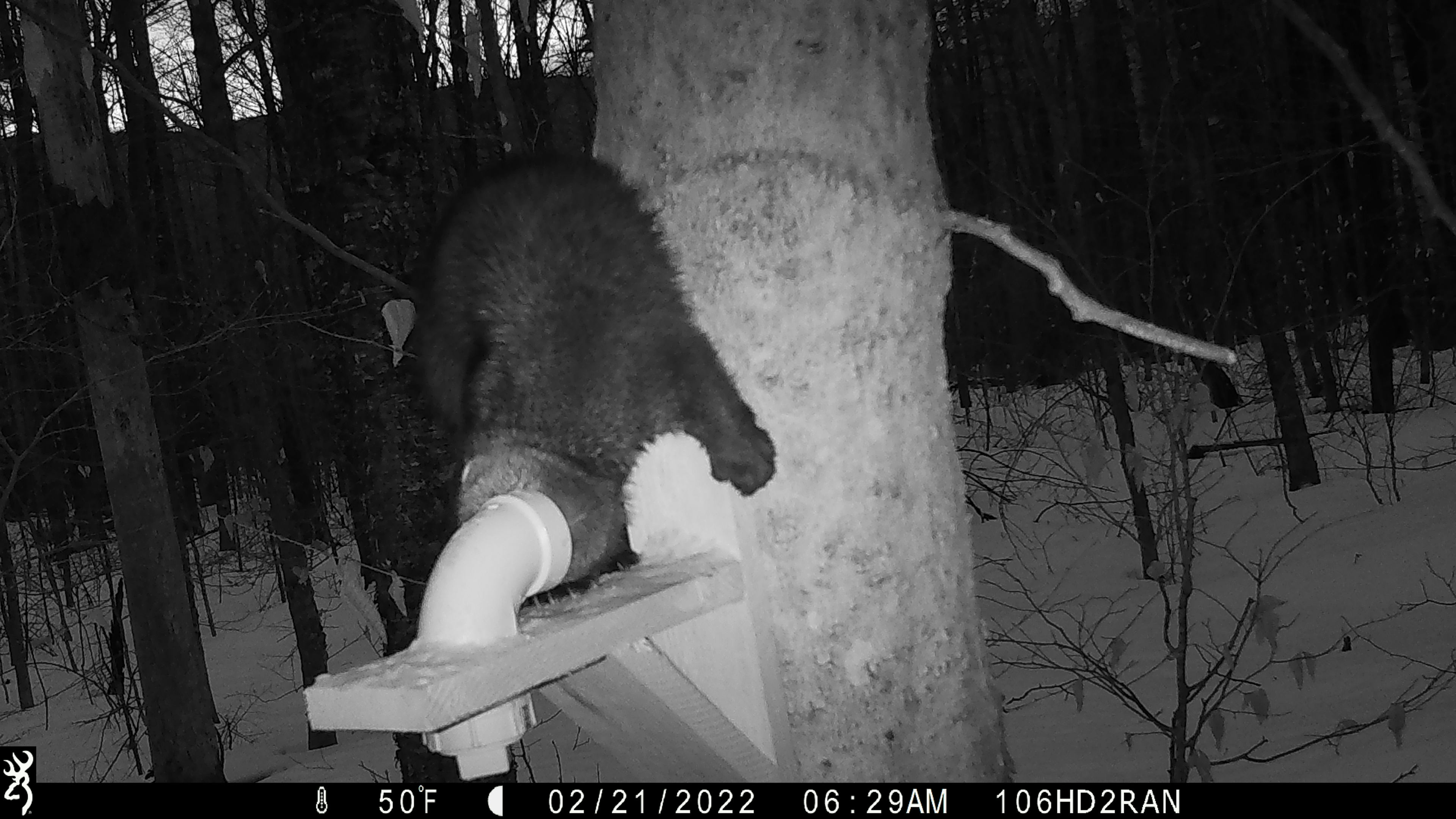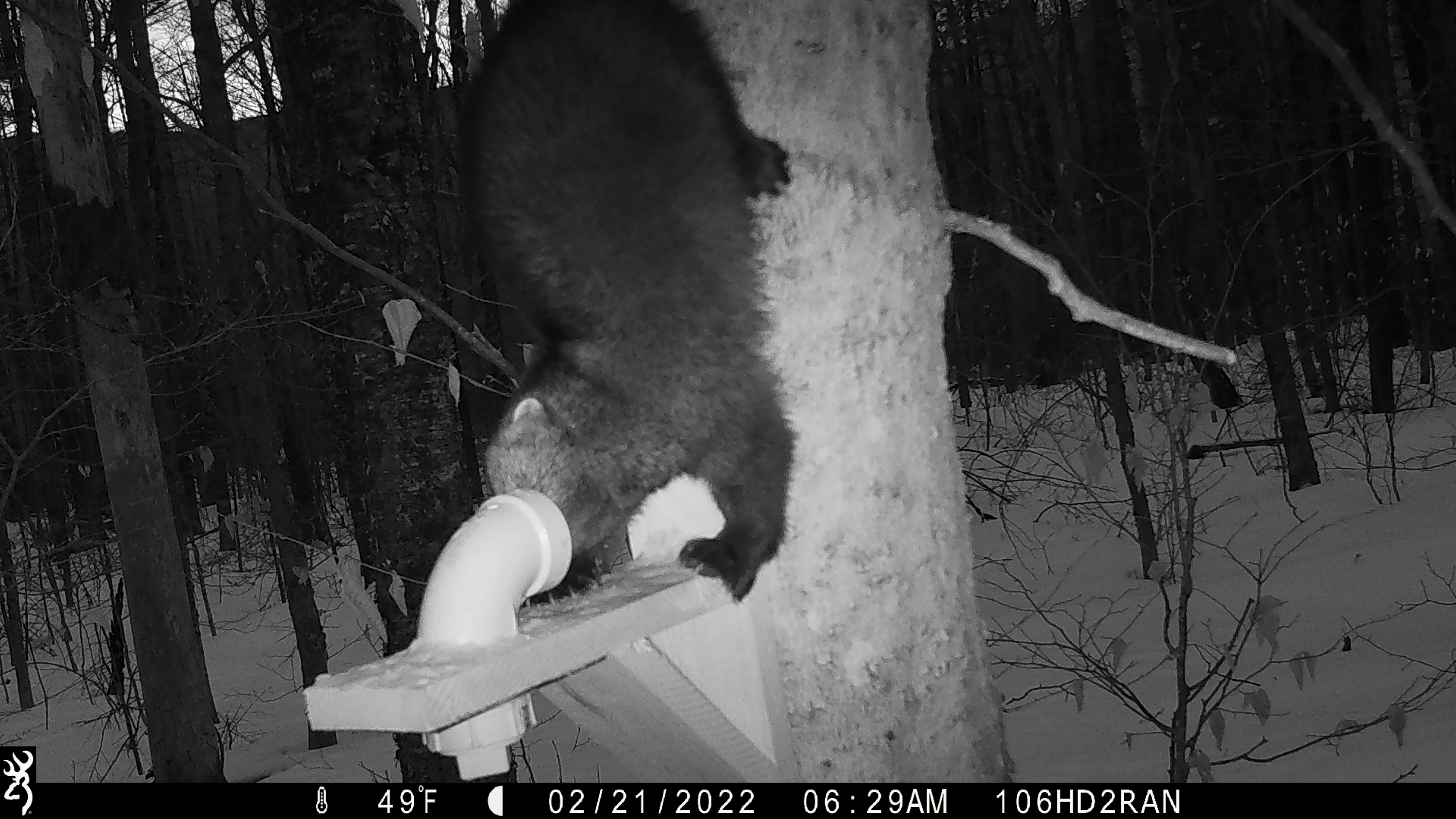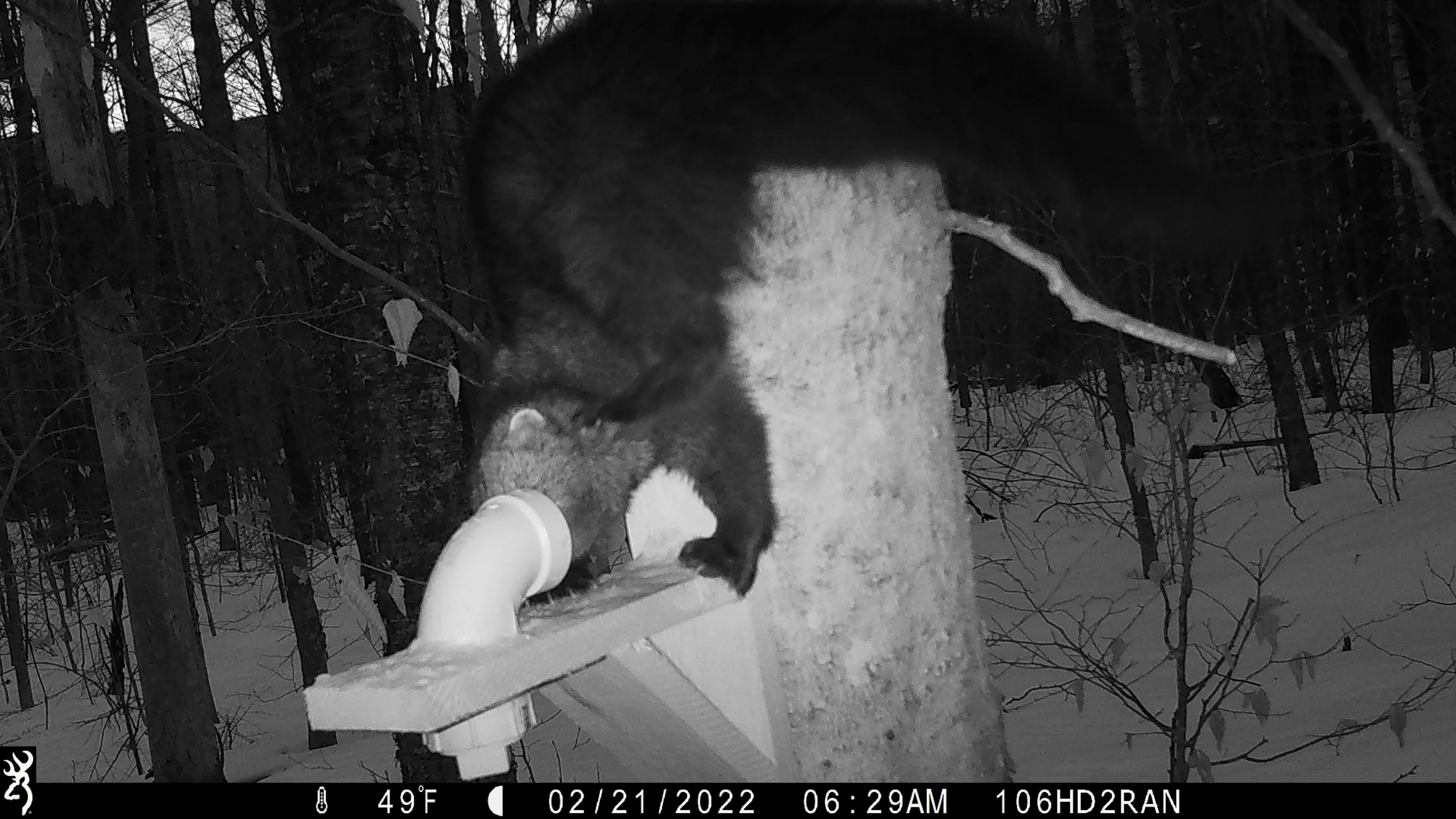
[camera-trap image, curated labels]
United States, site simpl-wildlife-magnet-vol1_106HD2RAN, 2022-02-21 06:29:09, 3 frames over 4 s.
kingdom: Animalia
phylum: Chordata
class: Mammalia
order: Carnivora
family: Mustelidae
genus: Pekania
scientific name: Pekania pennanti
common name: fisher